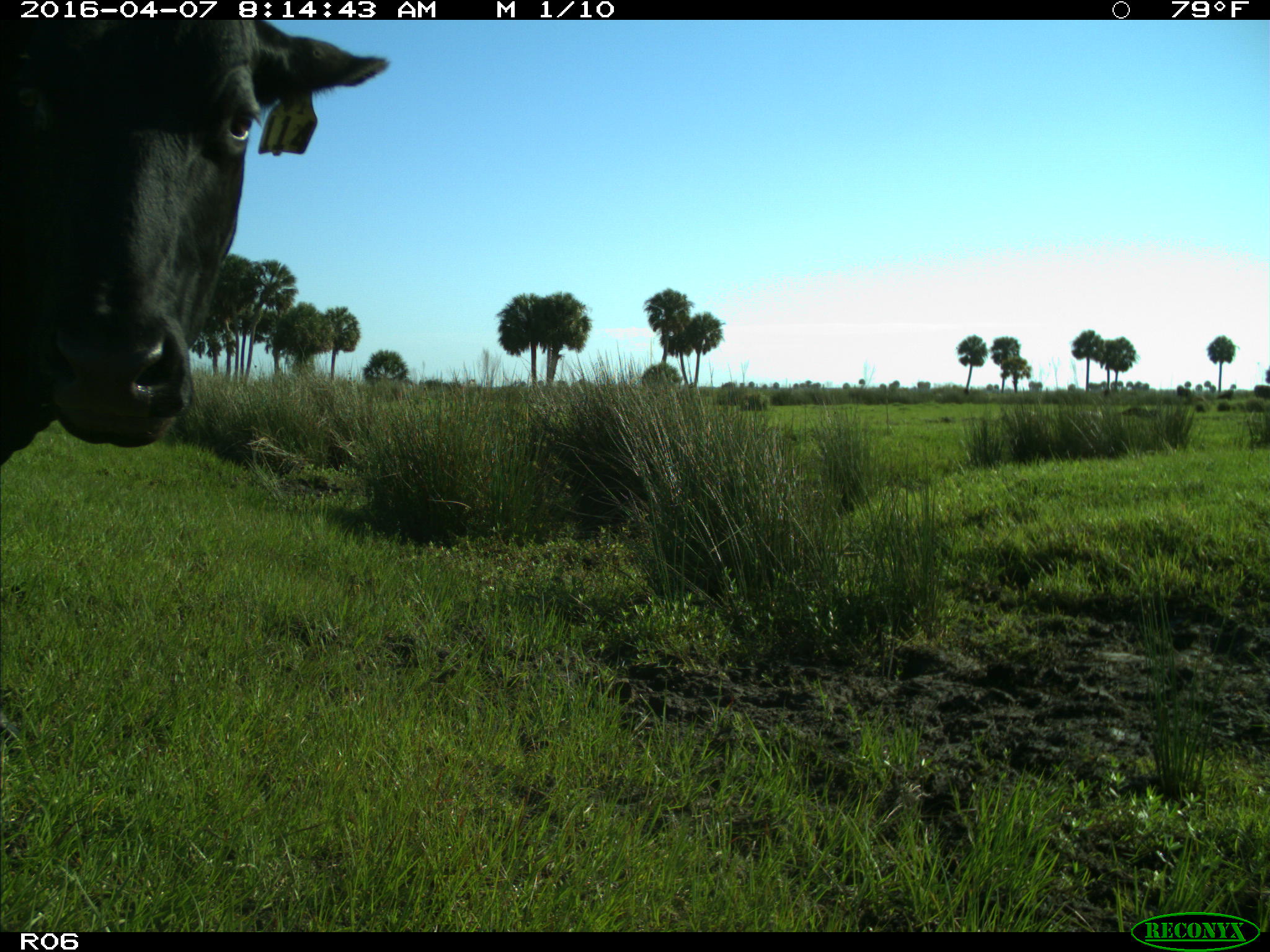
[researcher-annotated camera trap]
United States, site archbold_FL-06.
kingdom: Animalia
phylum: Chordata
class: Mammalia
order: Artiodactyla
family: Bovidae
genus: Bos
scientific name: Bos taurus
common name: domestic cow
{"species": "Bos taurus (domestic cow)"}